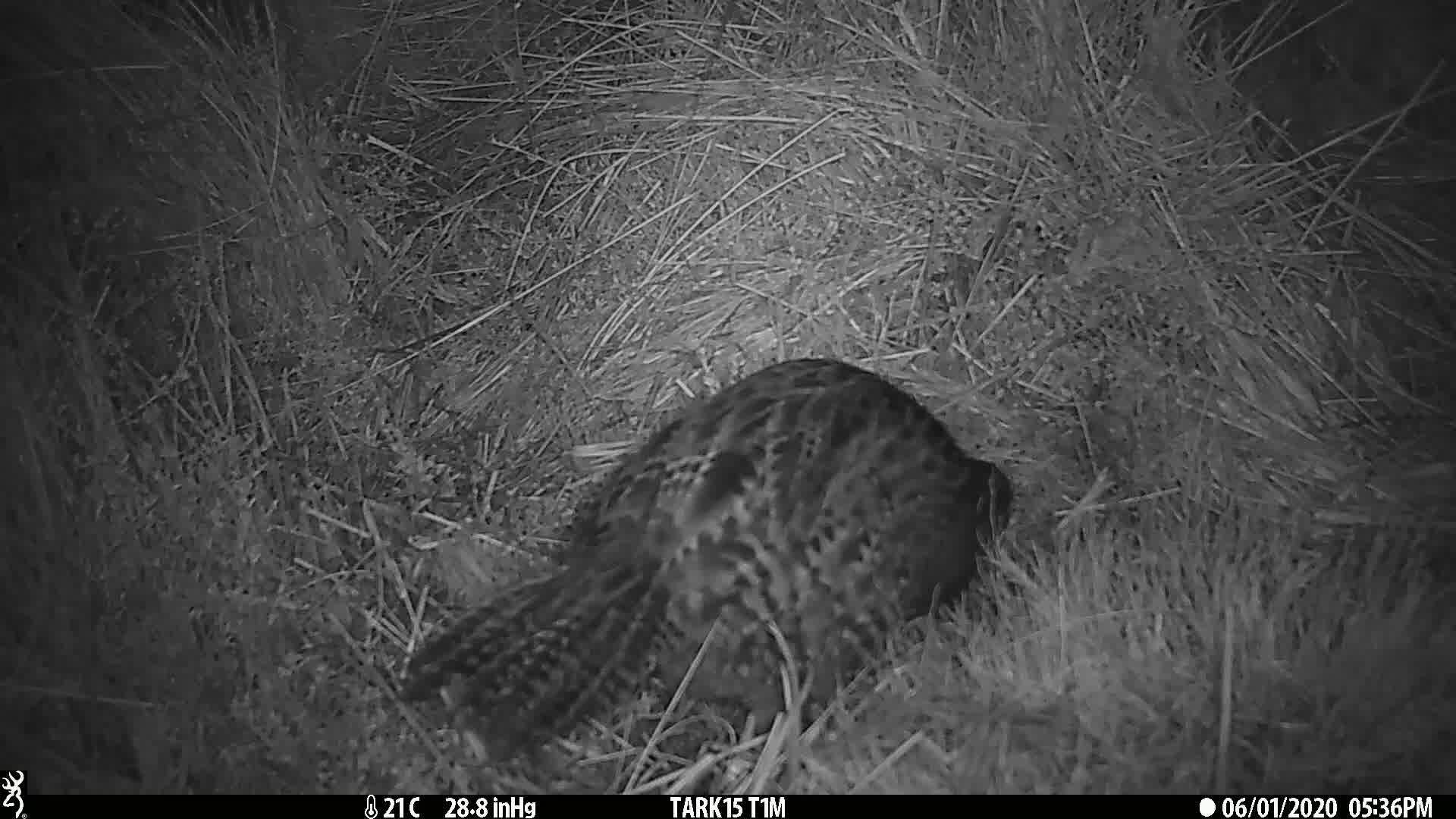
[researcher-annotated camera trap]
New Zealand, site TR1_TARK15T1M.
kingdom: Animalia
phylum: Chordata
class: Aves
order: Gruiformes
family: Rallidae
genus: Gallirallus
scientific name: Gallirallus australis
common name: weka